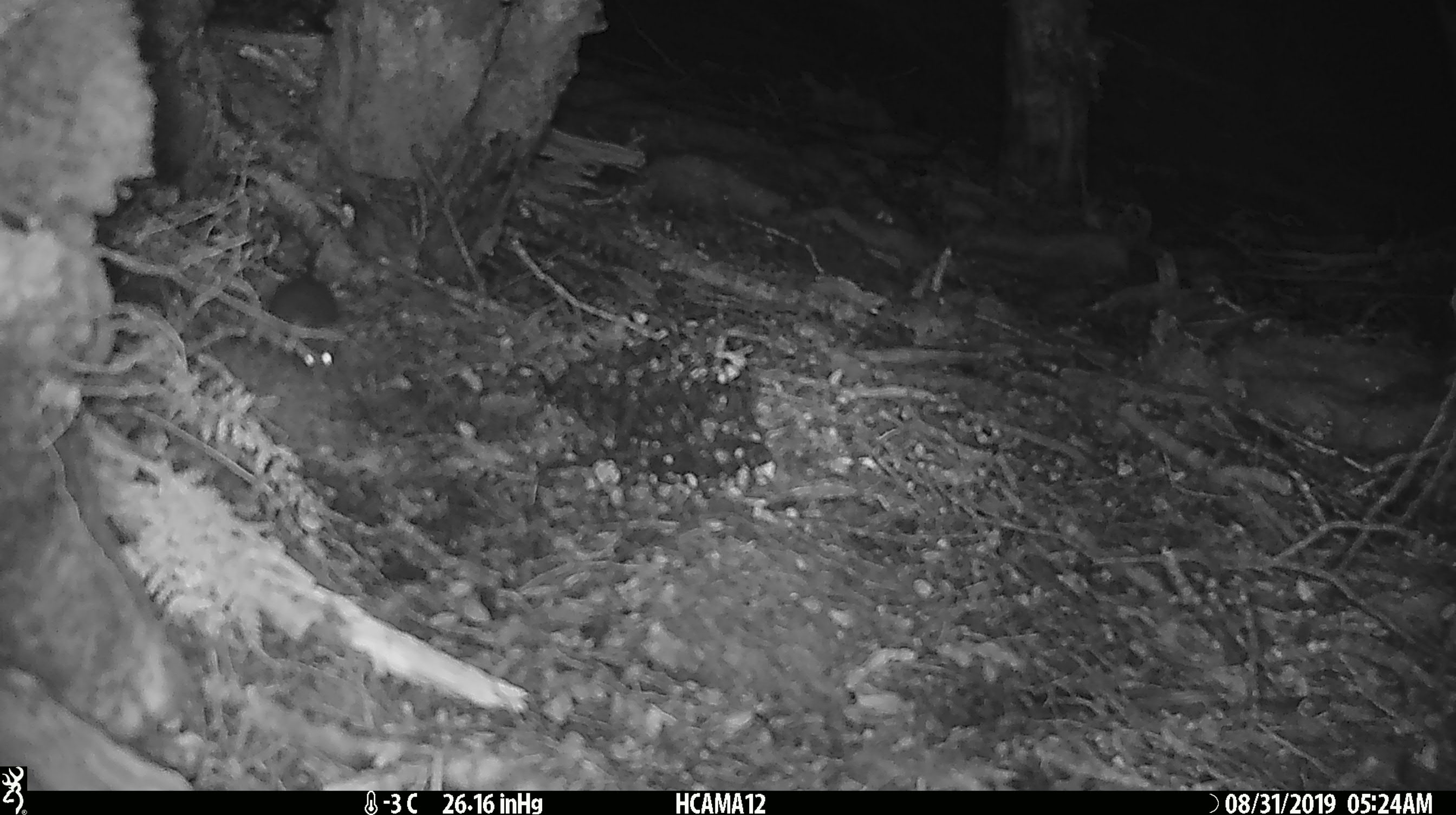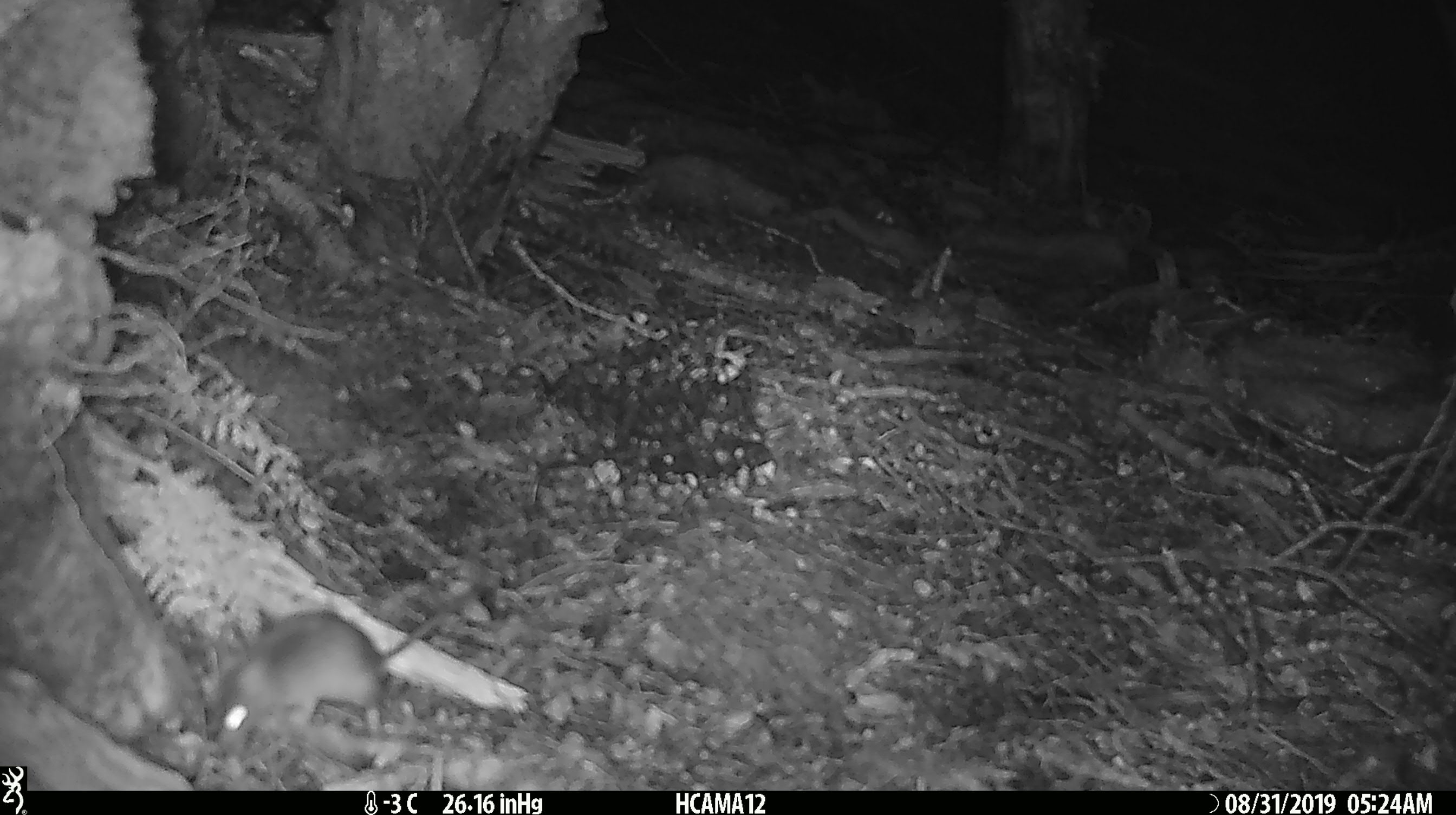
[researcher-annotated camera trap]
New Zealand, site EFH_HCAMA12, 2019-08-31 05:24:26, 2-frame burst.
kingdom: Animalia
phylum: Chordata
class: Mammalia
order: Rodentia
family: Muridae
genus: Mus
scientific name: Mus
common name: mouse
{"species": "mouse (Mus)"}